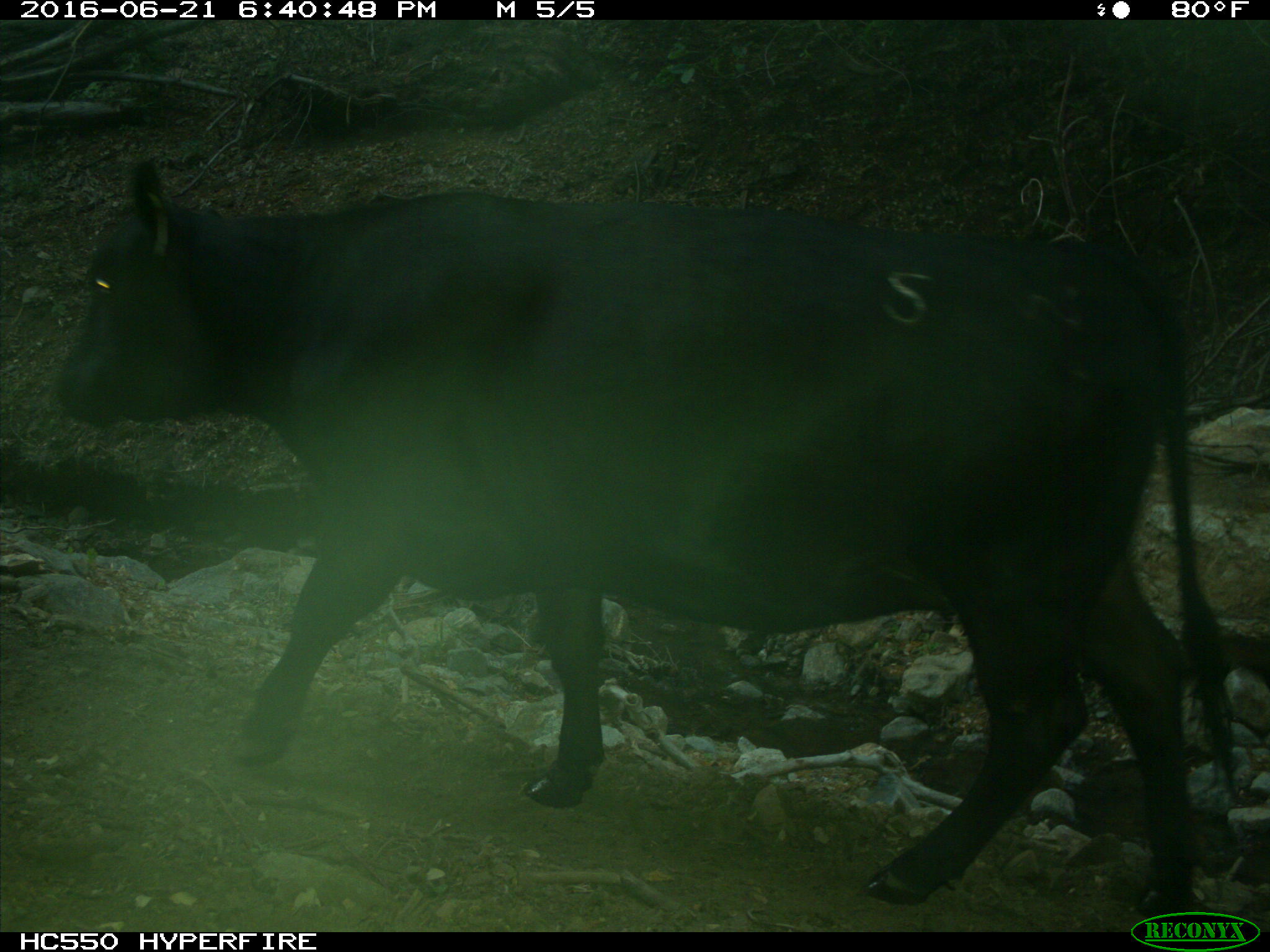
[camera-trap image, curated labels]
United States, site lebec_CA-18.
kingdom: Animalia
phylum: Chordata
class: Mammalia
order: Artiodactyla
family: Bovidae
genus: Bos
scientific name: Bos taurus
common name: domestic cow